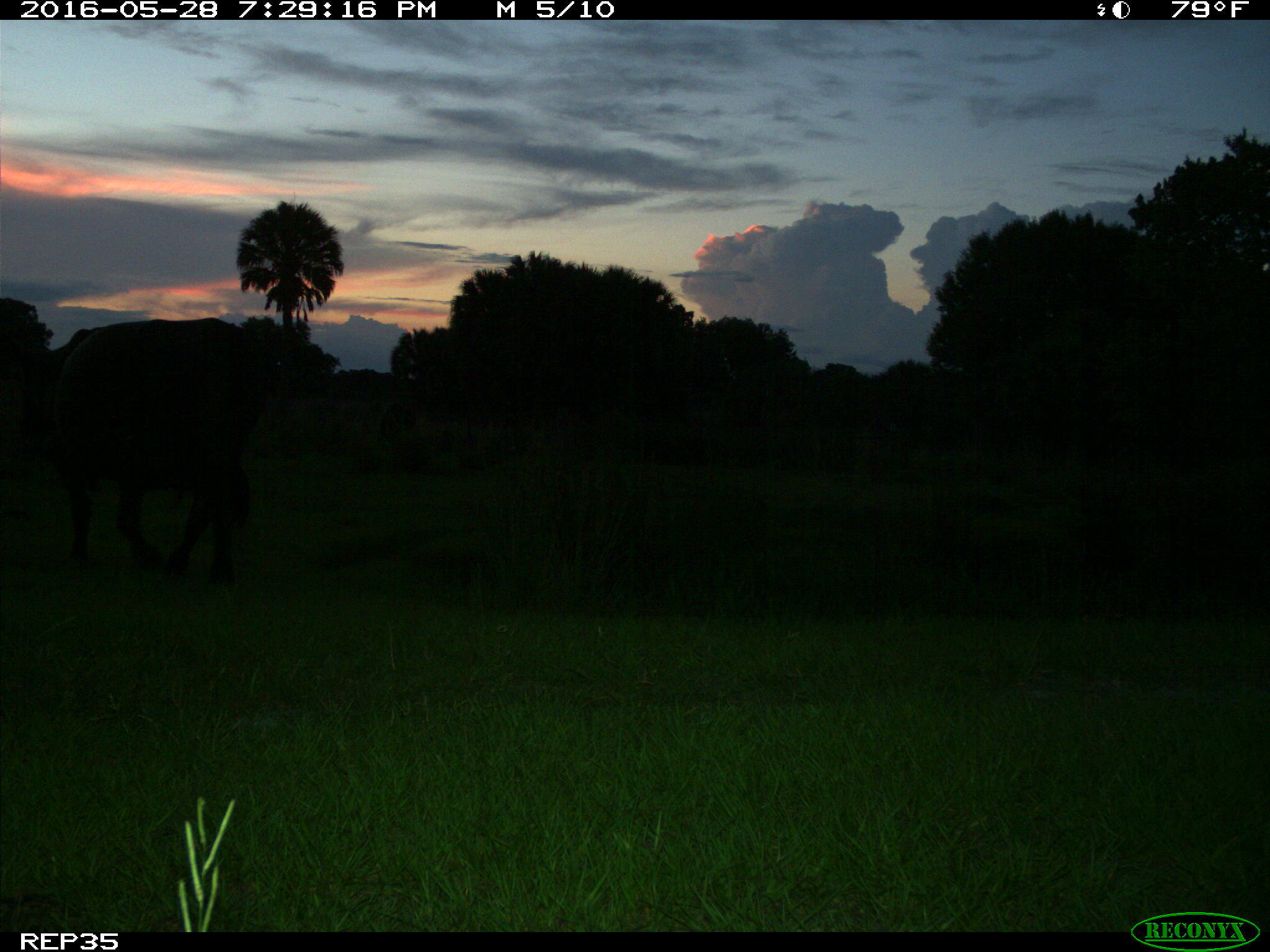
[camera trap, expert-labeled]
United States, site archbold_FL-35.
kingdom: Animalia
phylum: Chordata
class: Mammalia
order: Artiodactyla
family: Bovidae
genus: Bos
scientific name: Bos taurus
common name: domestic cow